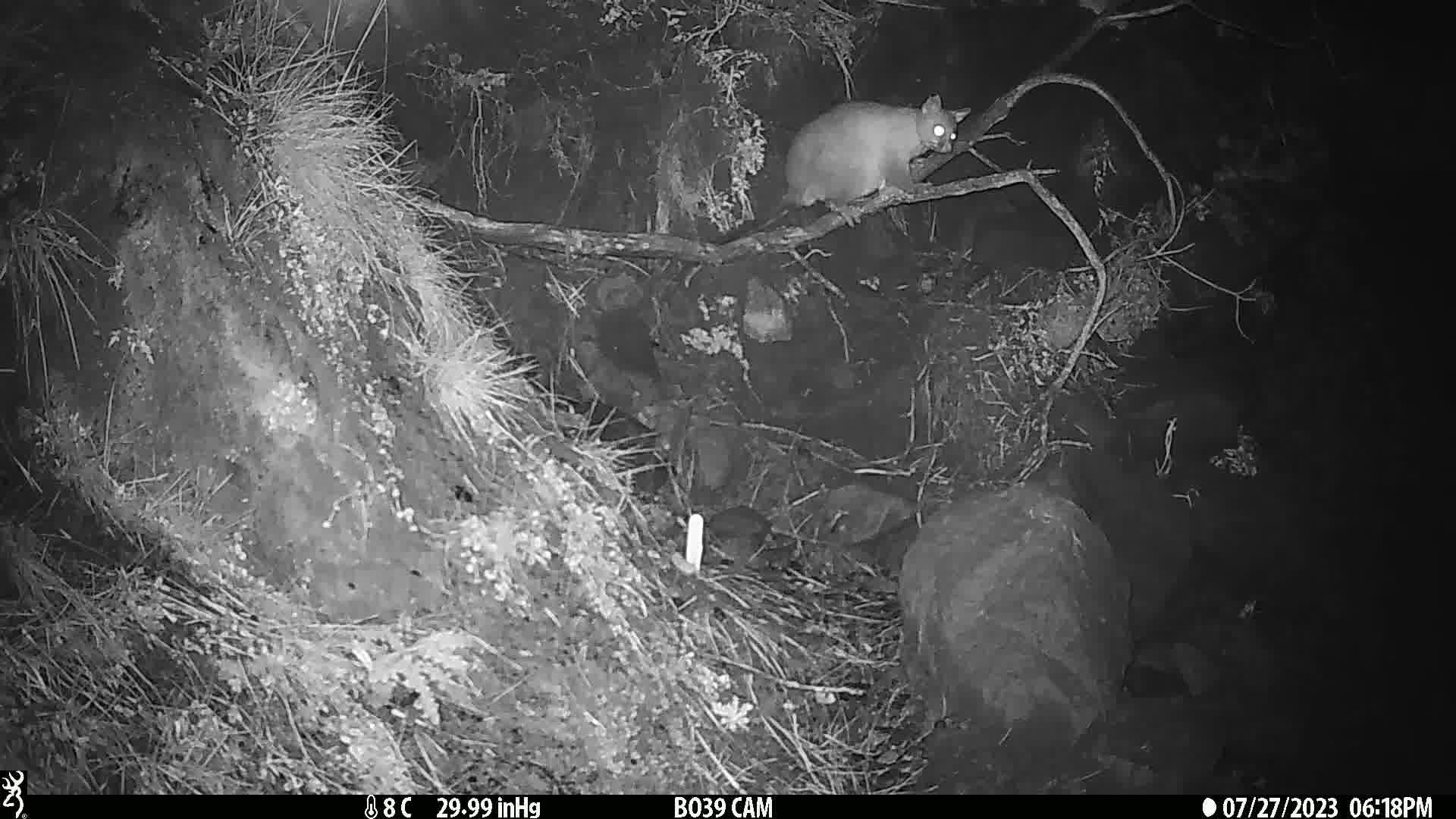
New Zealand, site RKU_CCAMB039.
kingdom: Animalia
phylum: Chordata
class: Mammalia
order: Diprotodontia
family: Phalangeridae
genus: Trichosurus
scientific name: Trichosurus vulpecula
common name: common brushtail possum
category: possum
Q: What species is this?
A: Possum (common brushtail possum) (Trichosurus vulpecula).